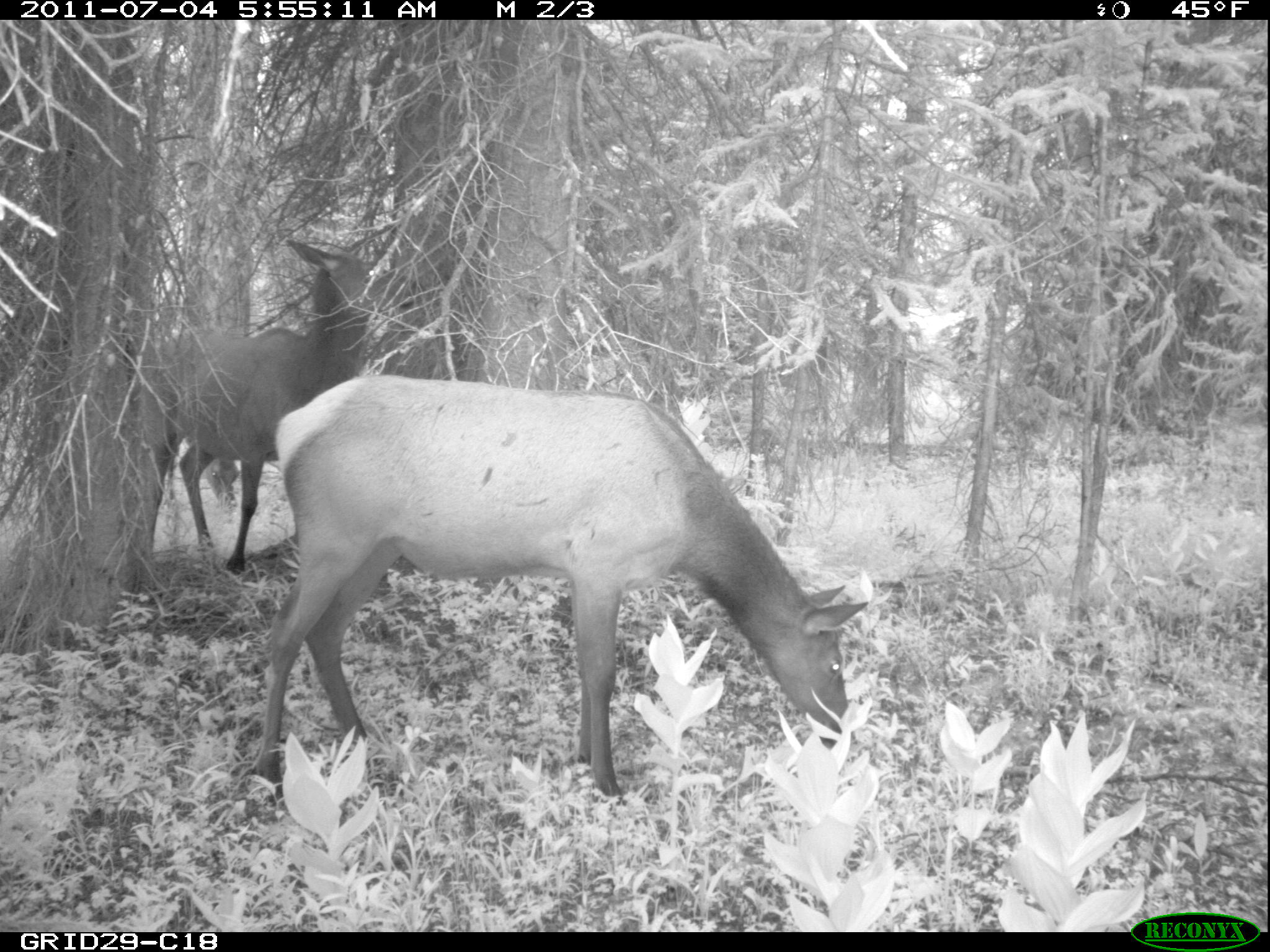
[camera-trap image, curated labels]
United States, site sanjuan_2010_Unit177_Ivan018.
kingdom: Animalia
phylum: Chordata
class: Mammalia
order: Artiodactyla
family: Cervidae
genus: Cervus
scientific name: Cervus elaphus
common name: red deer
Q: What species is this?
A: Cervus elaphus (red deer).